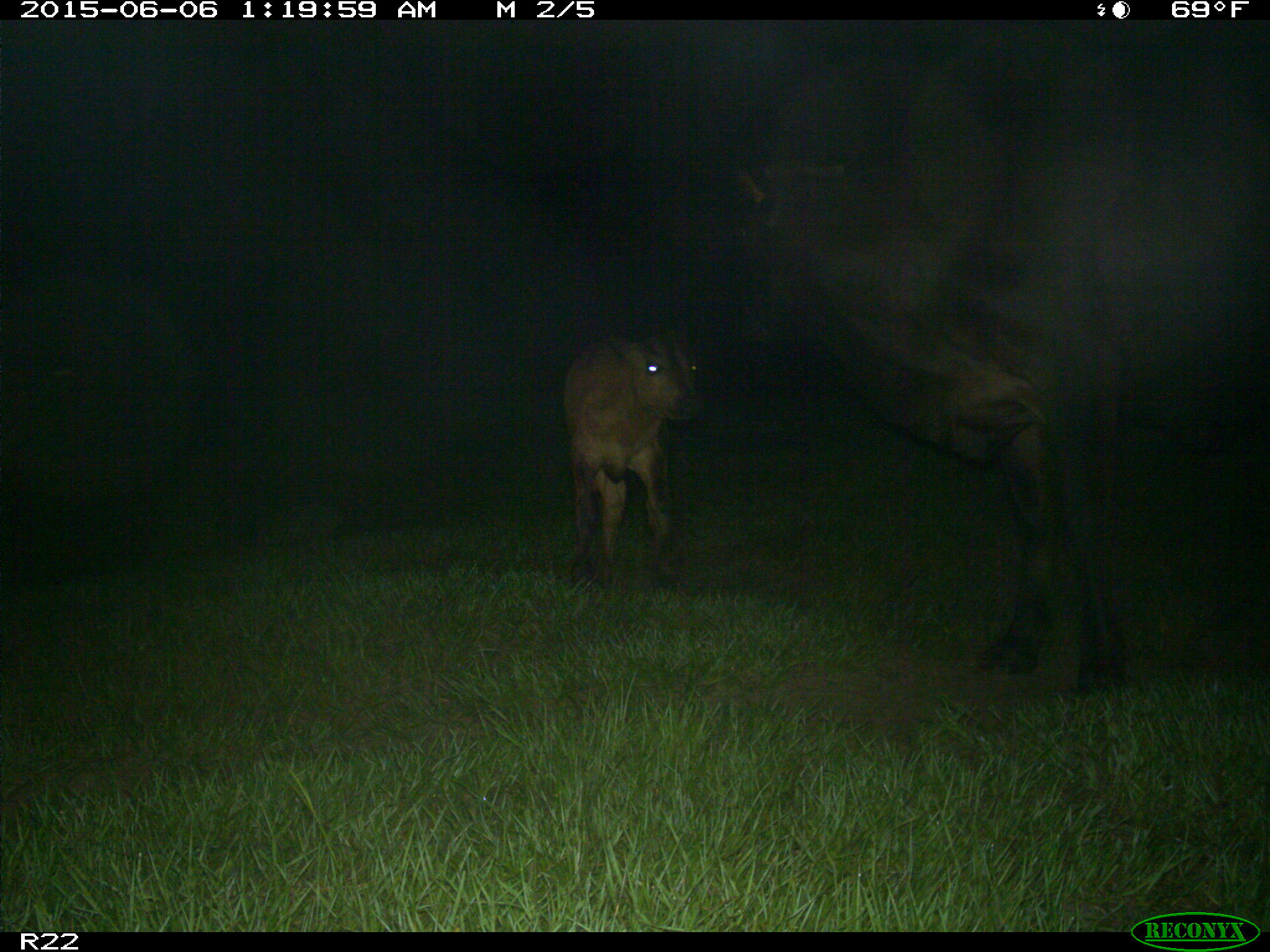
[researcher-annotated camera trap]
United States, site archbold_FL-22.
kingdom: Animalia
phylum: Chordata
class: Mammalia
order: Artiodactyla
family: Bovidae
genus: Bos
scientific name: Bos taurus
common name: domestic cow